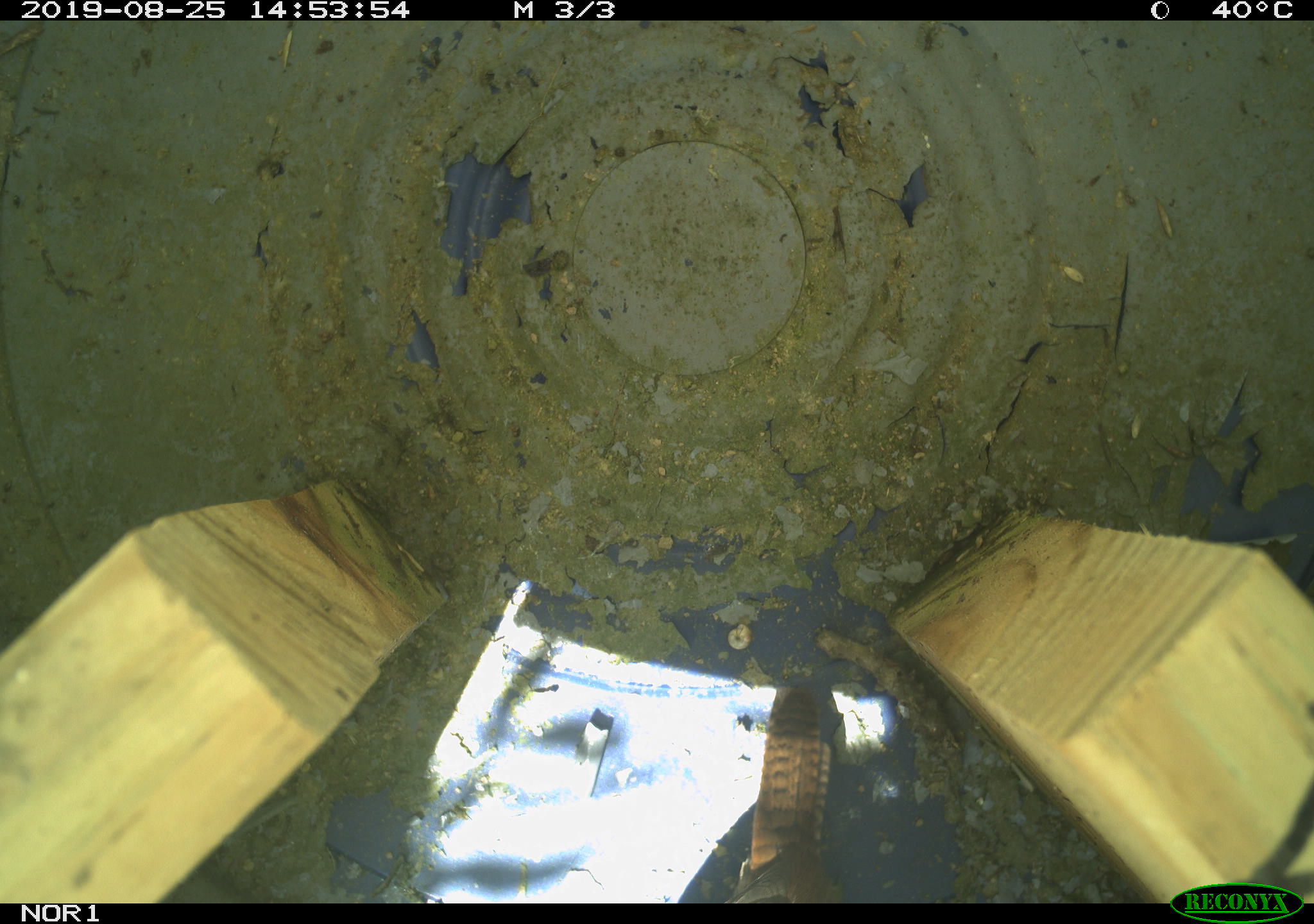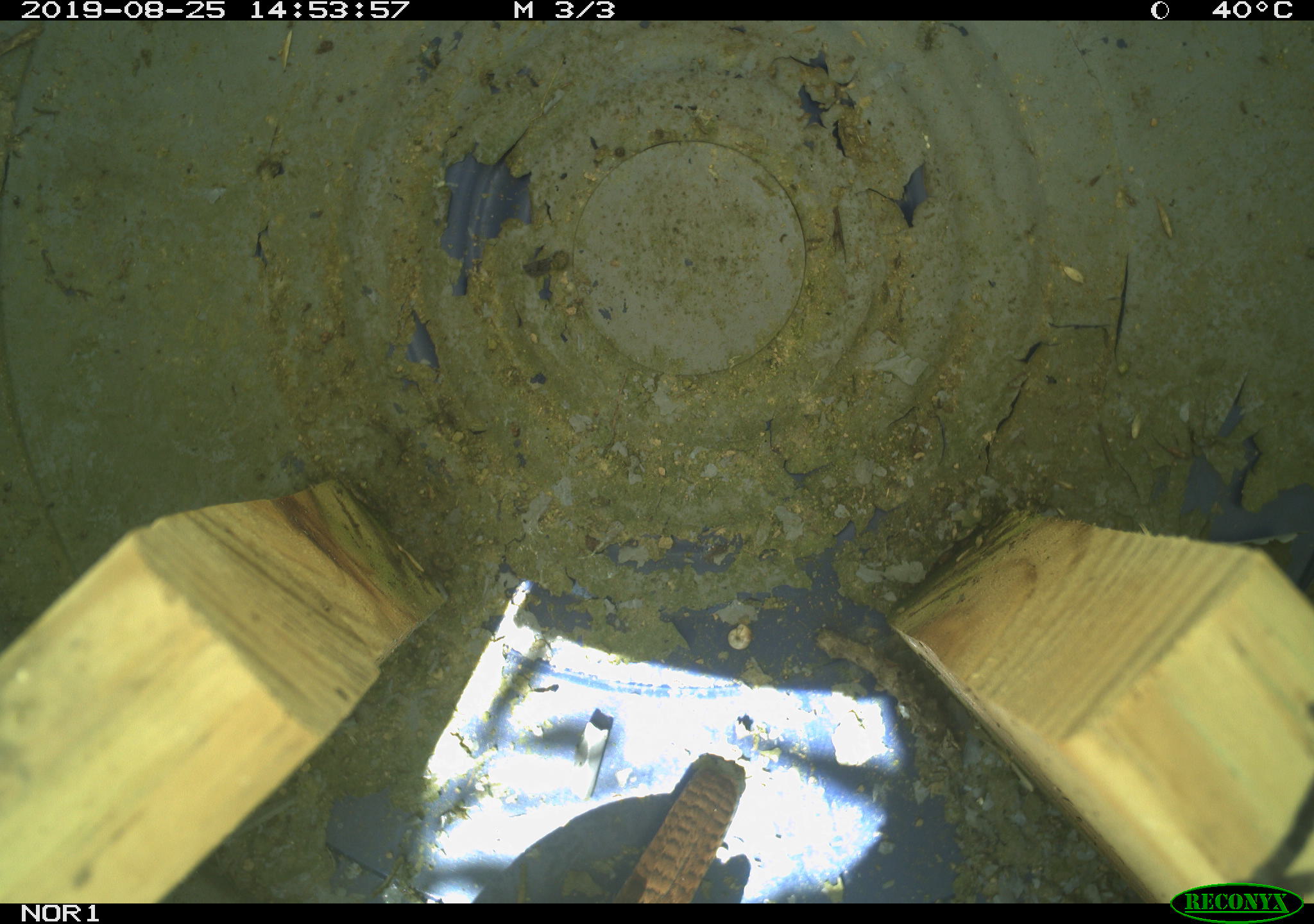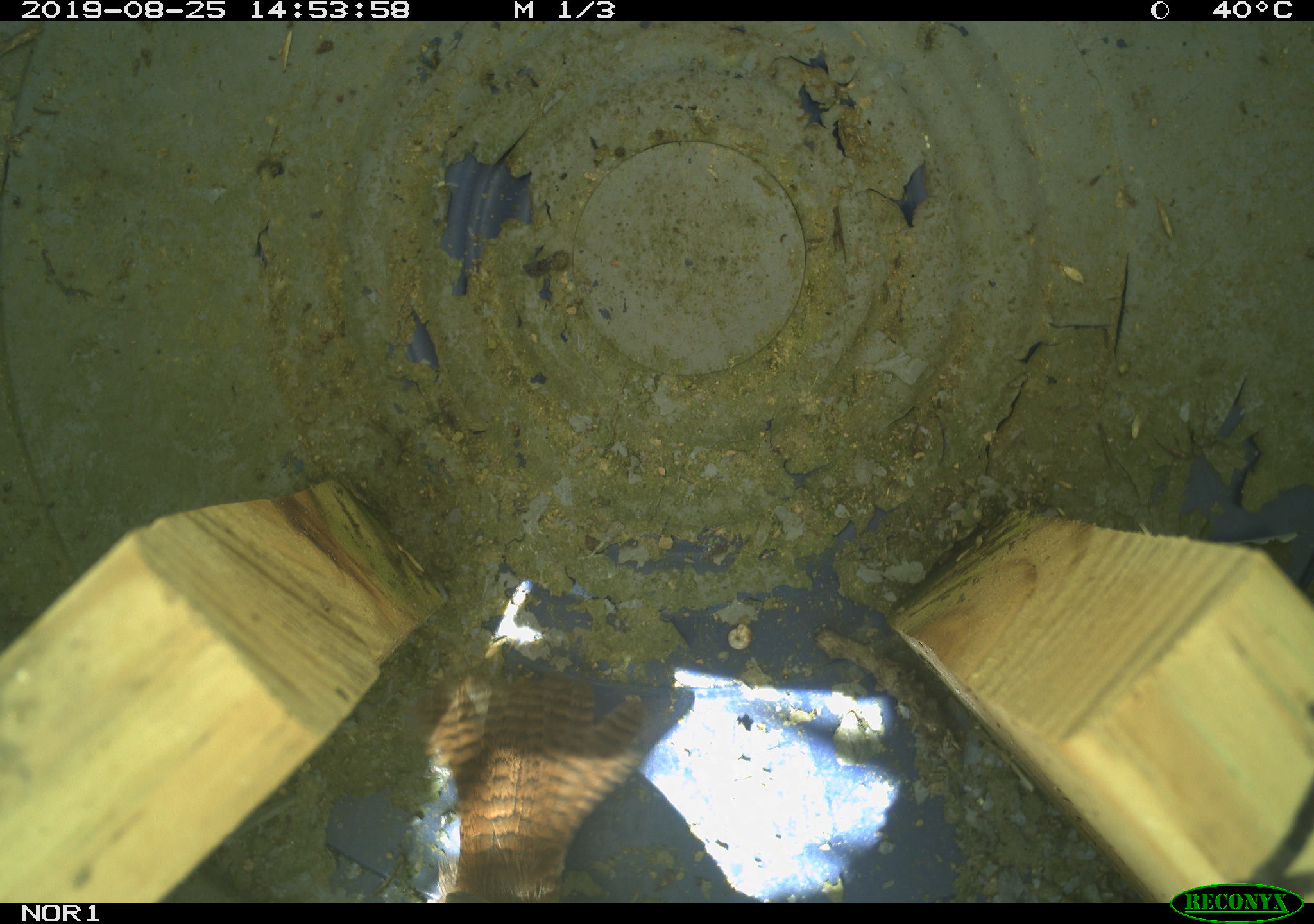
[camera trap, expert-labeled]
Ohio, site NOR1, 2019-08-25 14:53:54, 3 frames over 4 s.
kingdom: Animalia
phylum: Chordata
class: Aves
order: Passeriformes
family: Troglodytidae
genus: Troglodytes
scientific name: Troglodytes aedon aedon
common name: northern house wren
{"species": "northern house wren (Troglodytes aedon aedon)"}